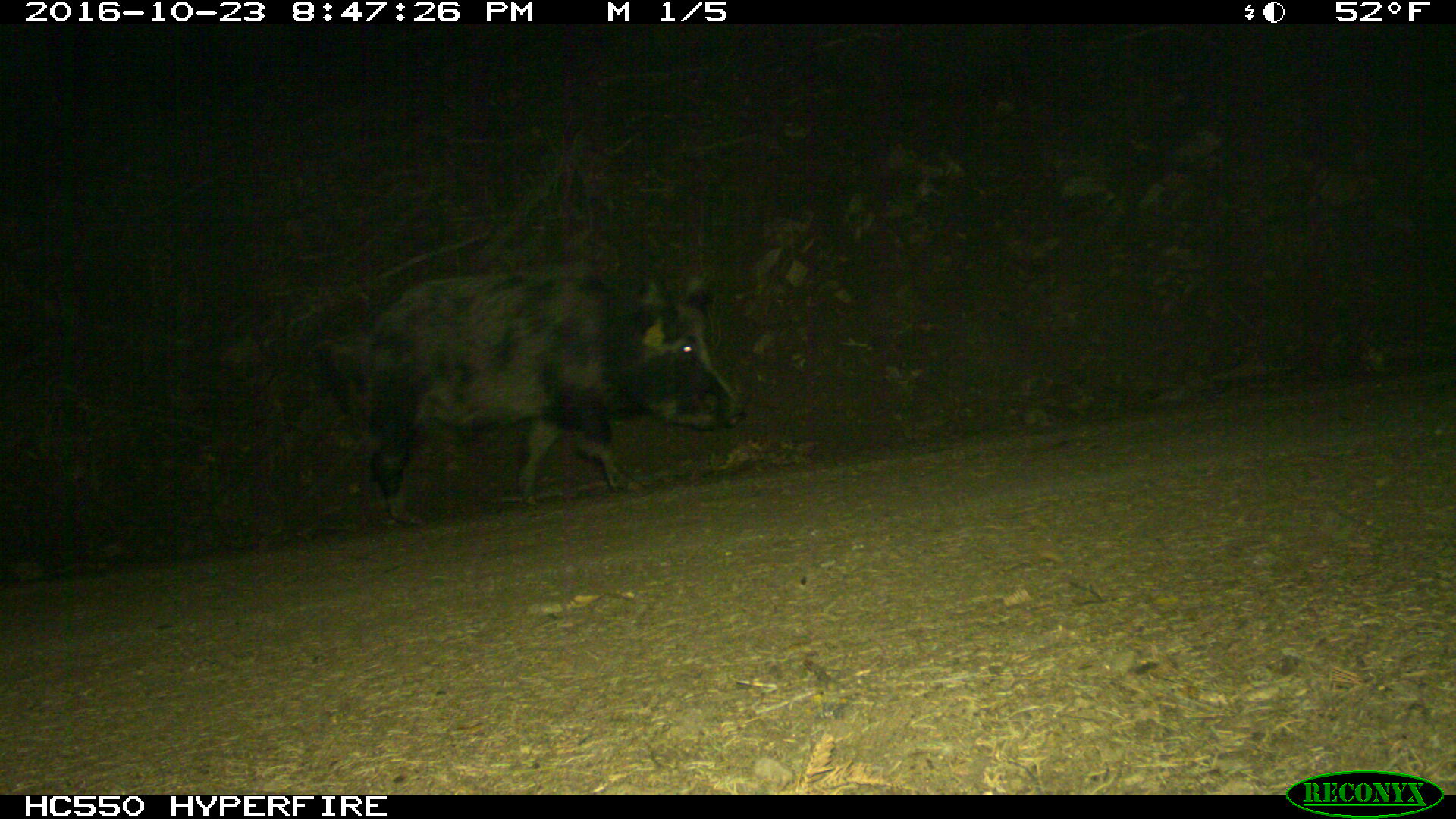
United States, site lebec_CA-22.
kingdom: Animalia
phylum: Chordata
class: Mammalia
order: Artiodactyla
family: Suidae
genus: Sus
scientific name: Sus scrofa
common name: wild boar